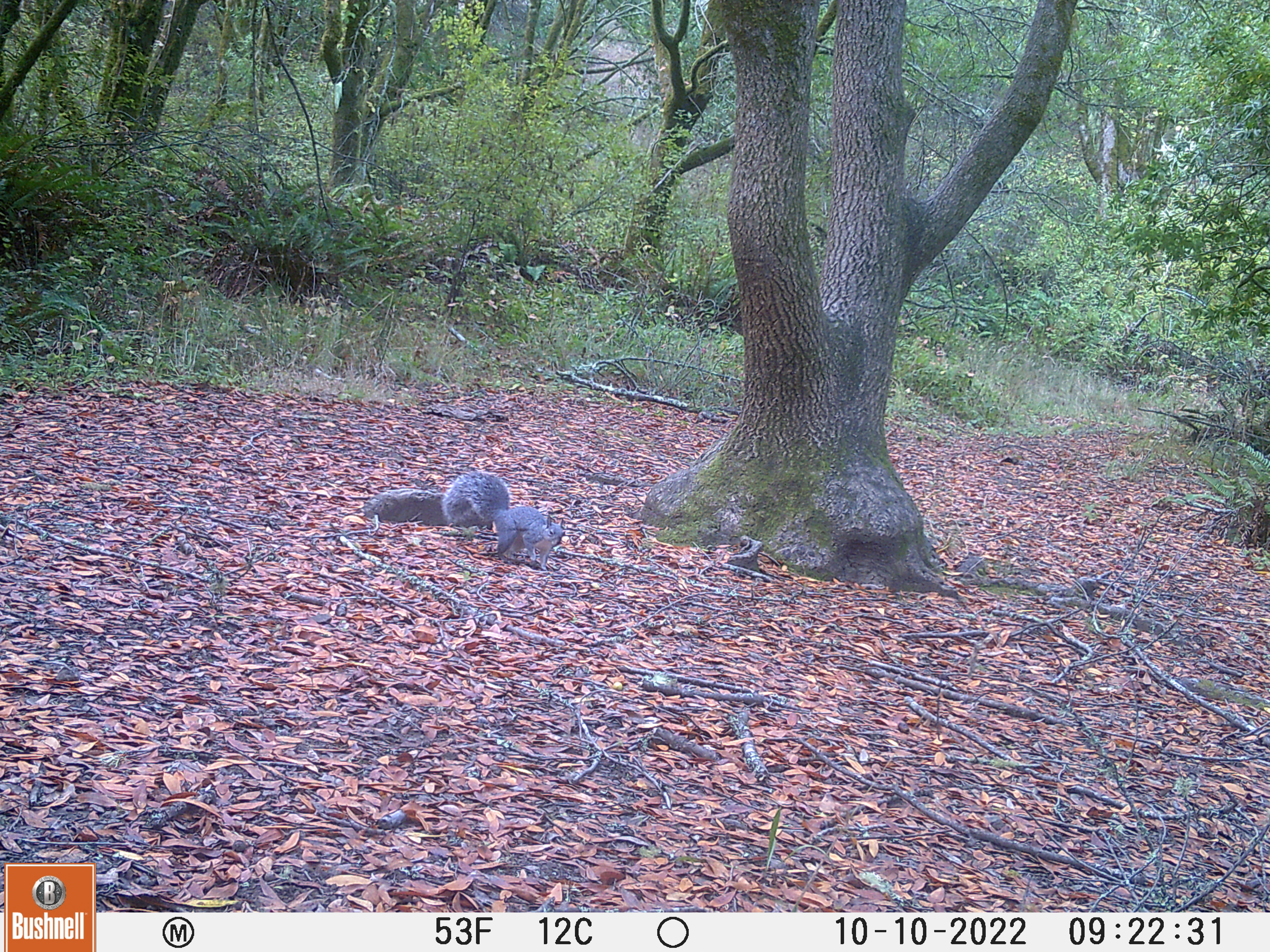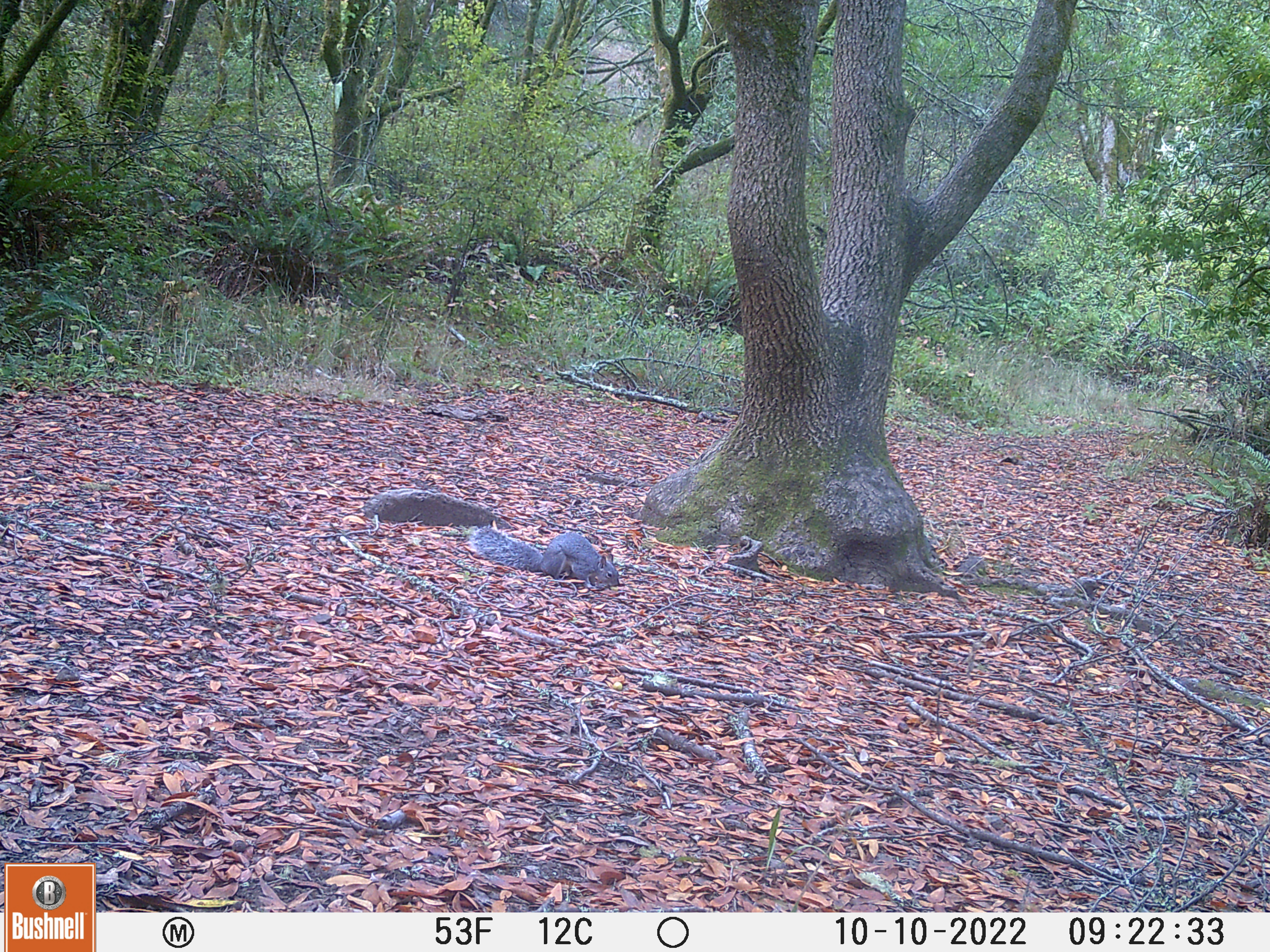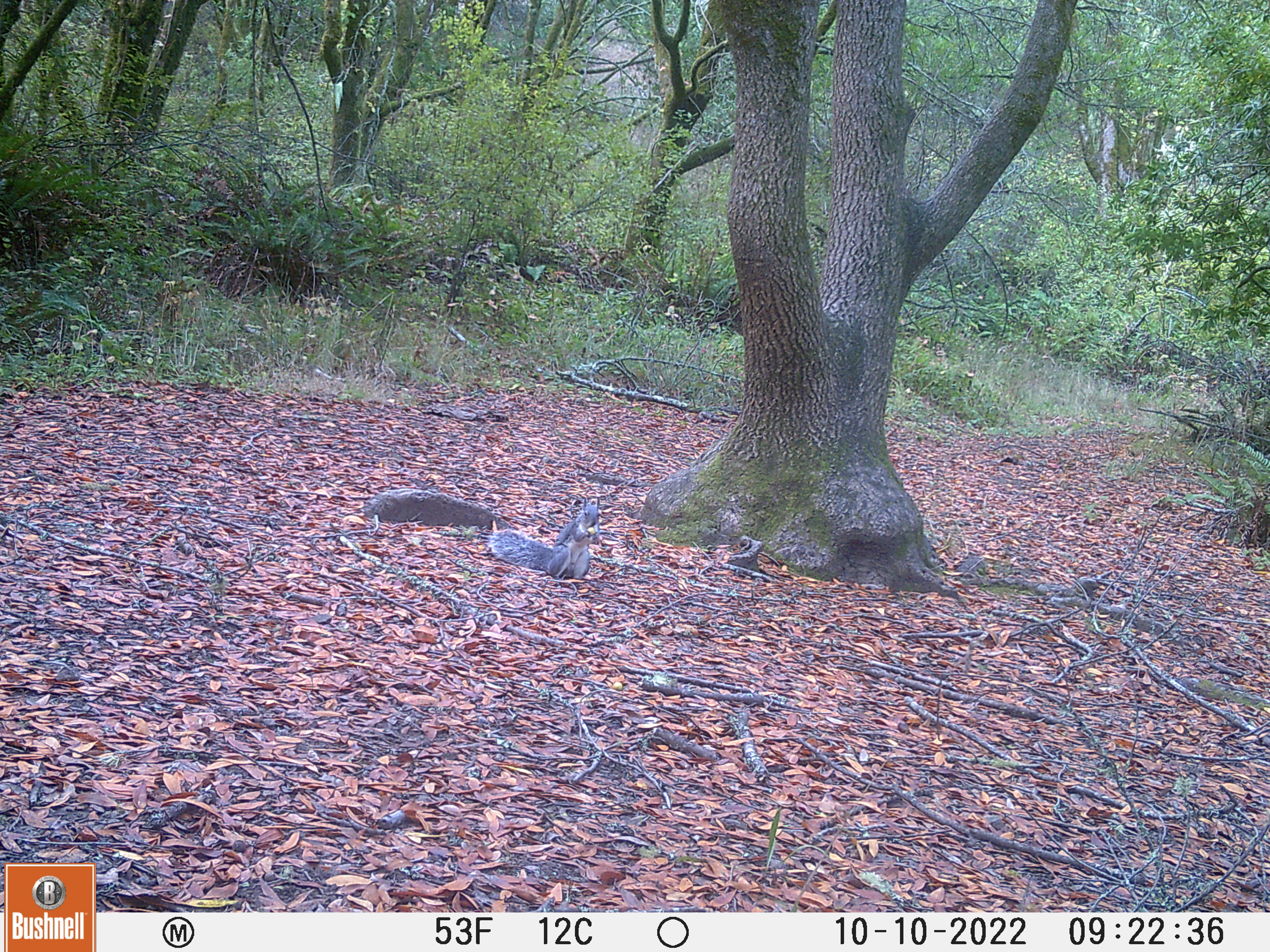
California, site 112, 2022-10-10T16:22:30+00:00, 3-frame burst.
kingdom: Animalia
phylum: Chordata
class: Mammalia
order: Rodentia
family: Sciuridae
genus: Sciurus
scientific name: Sciurus griseus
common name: western gray squirrel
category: western grey squirrel